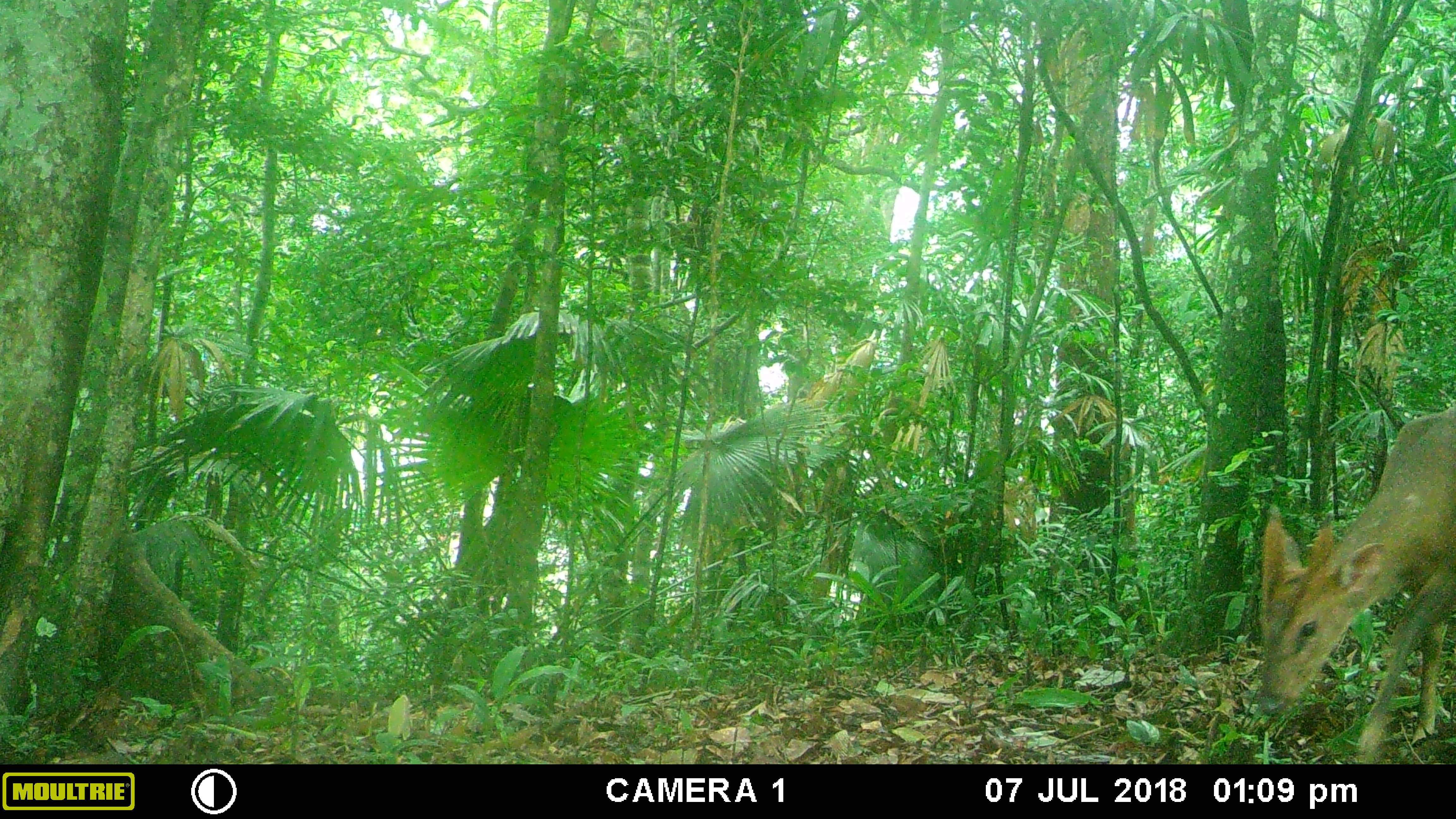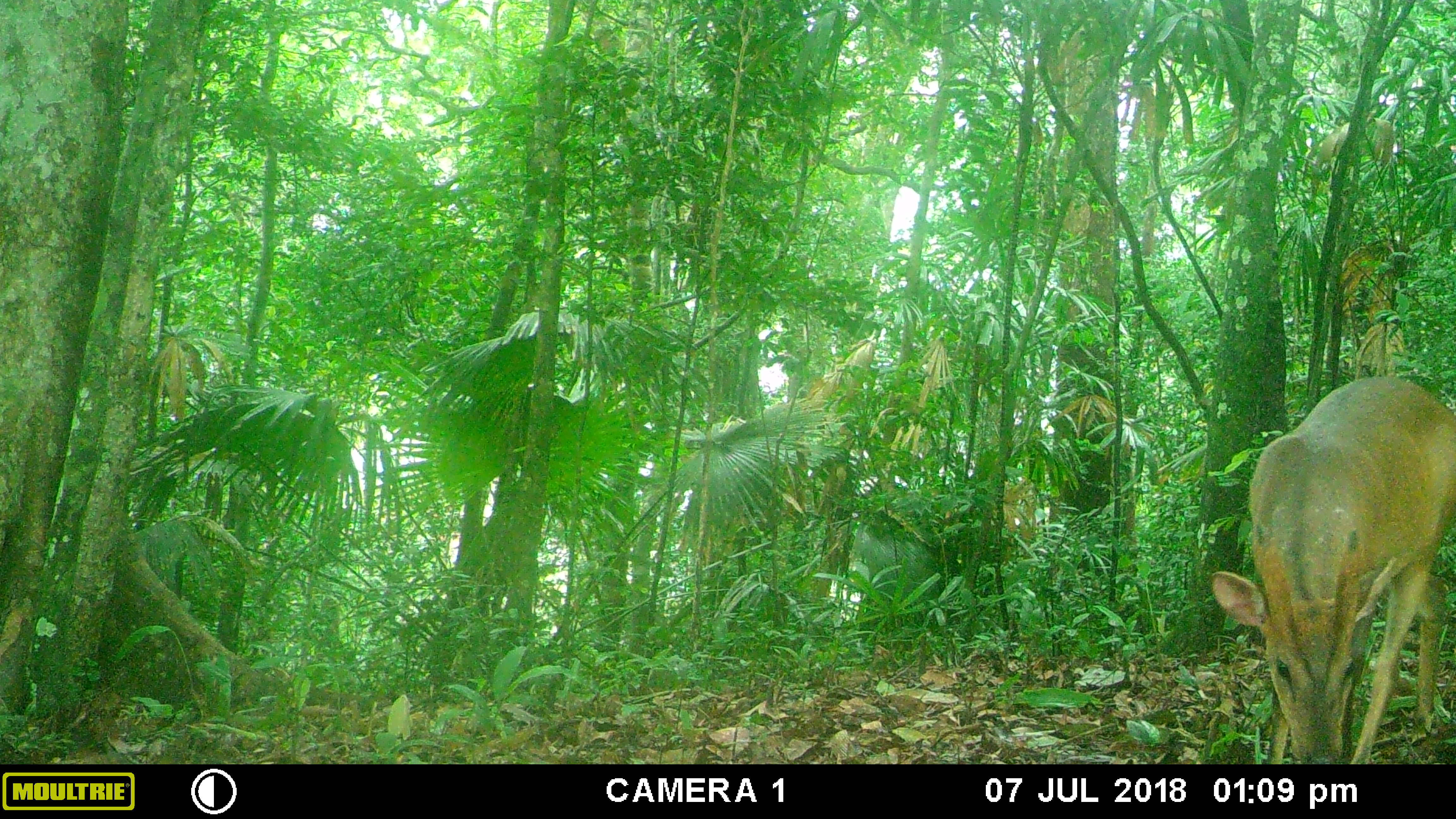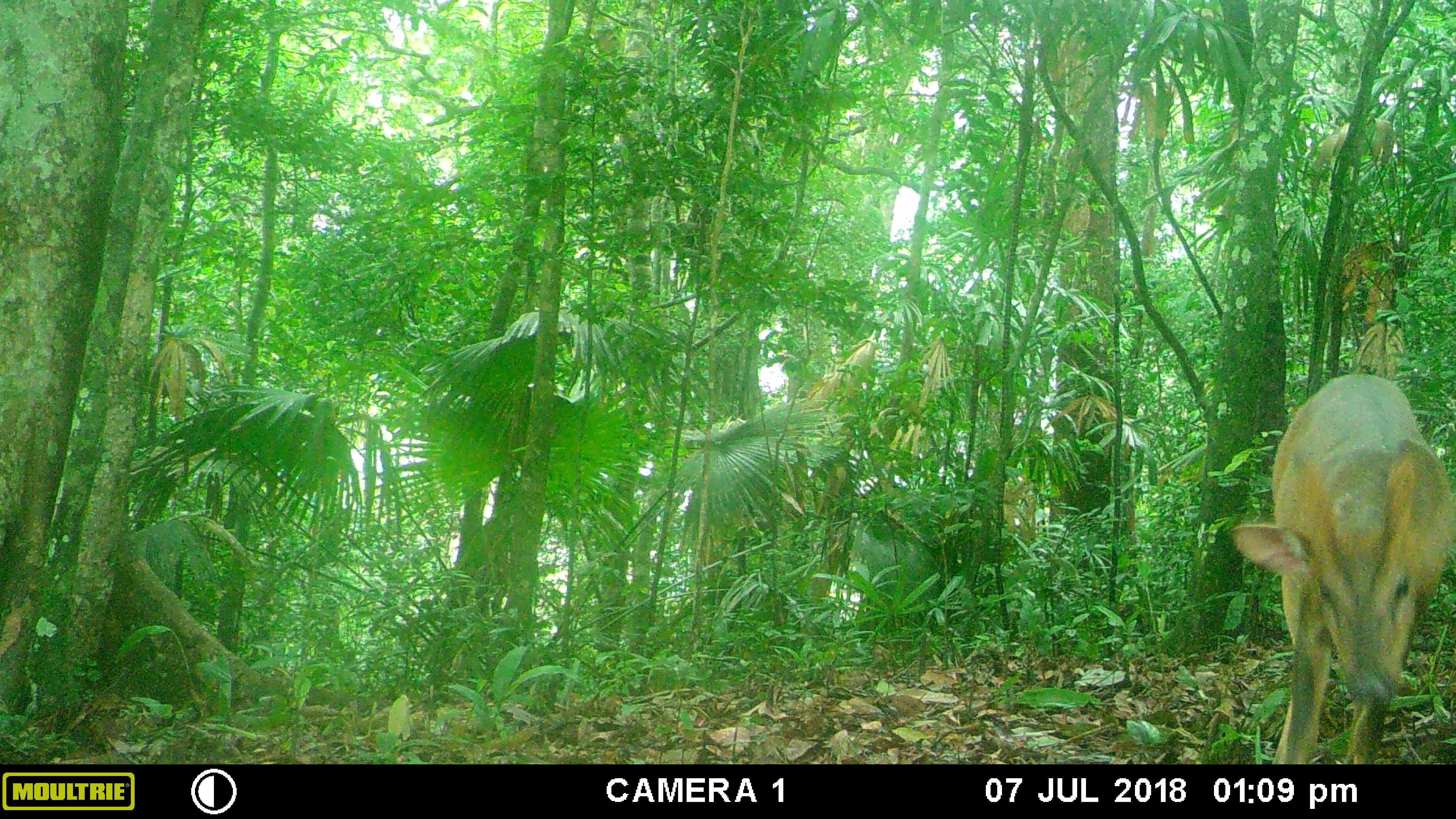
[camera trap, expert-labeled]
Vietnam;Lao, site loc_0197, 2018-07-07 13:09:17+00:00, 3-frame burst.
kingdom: Animalia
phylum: Chordata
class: Mammalia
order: Artiodactyla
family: Cervidae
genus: Muntiacus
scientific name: Muntiacus vuquangensis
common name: large-antlered muntjac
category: large antlered muntjac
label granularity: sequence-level